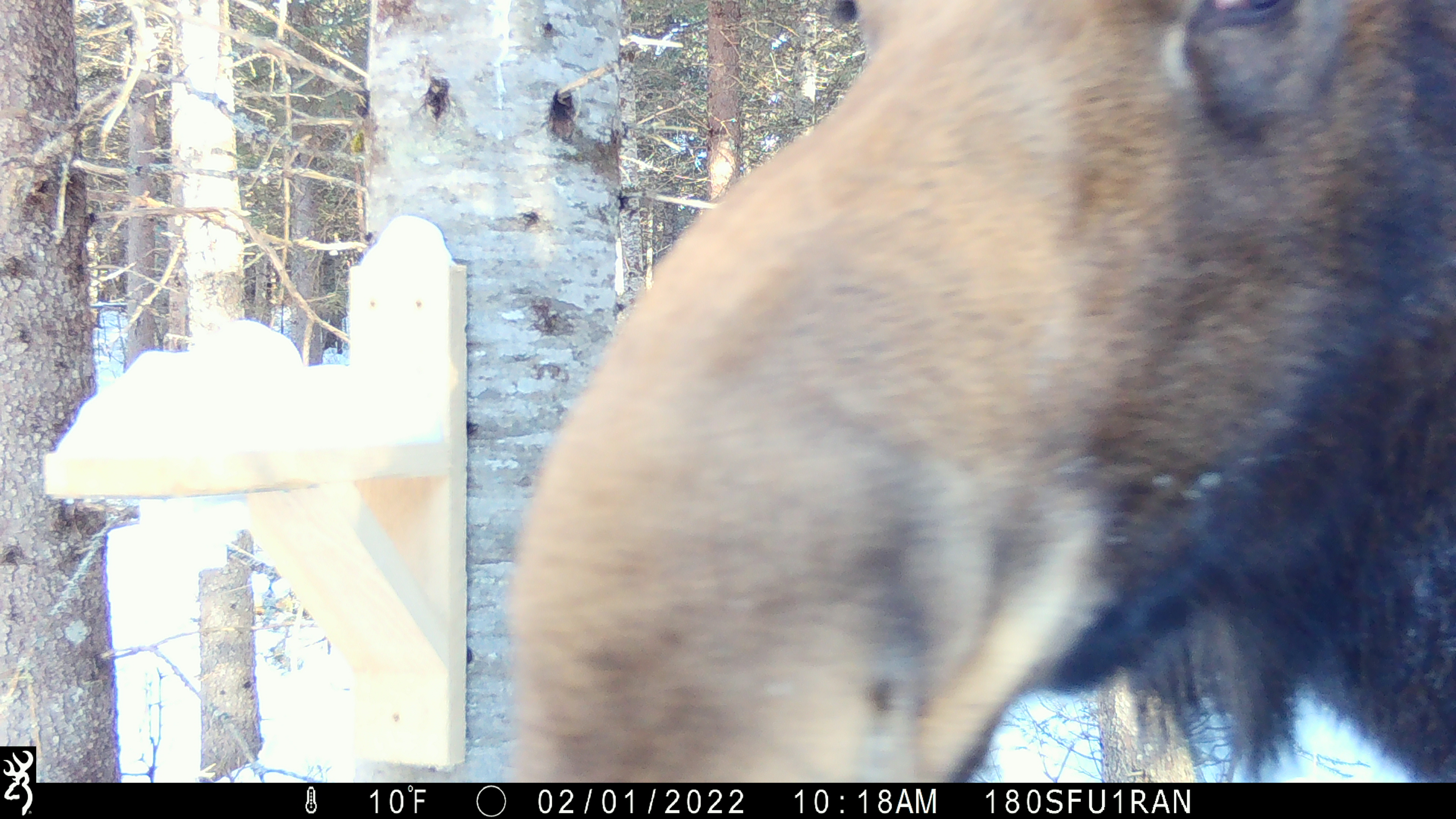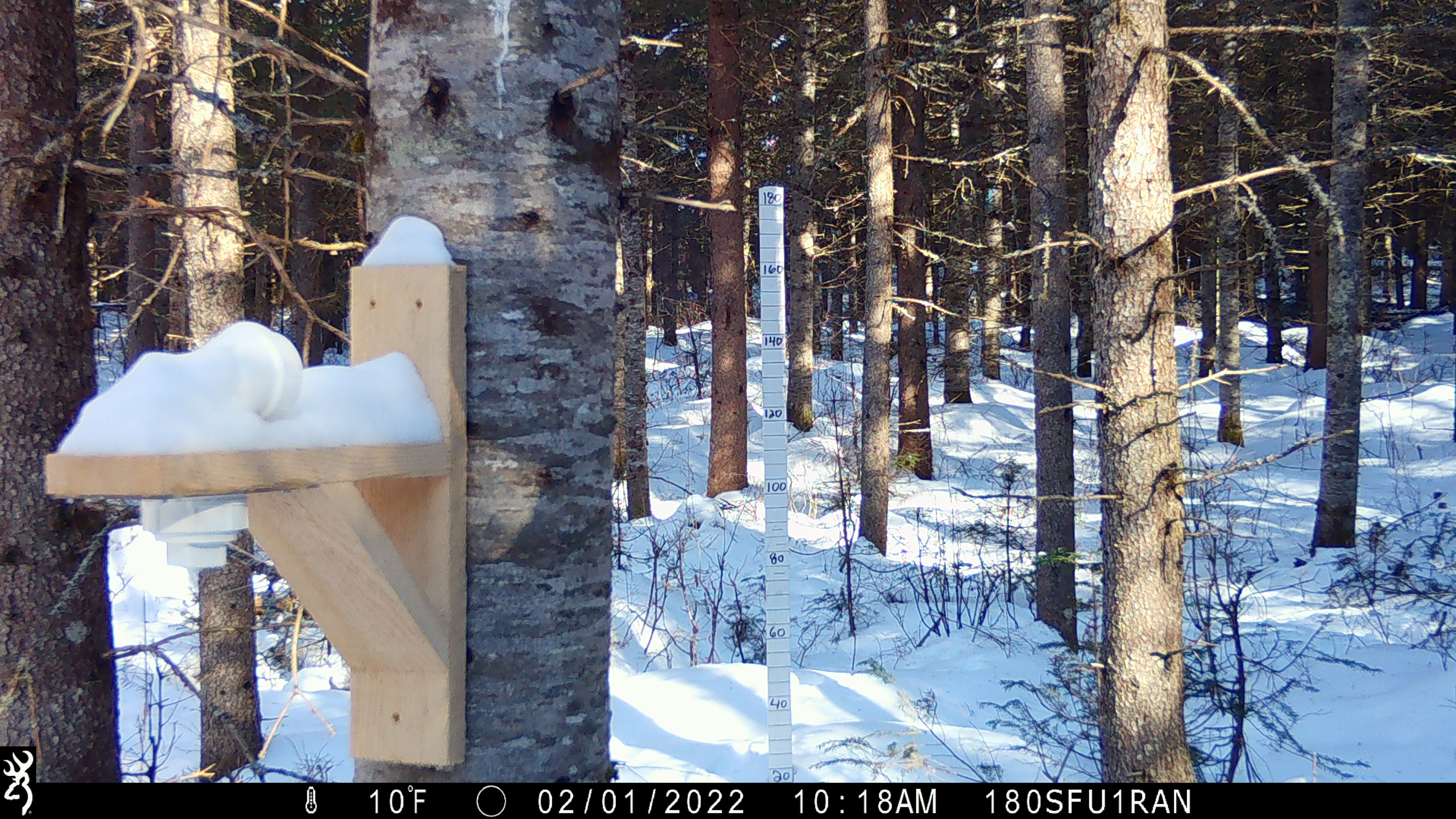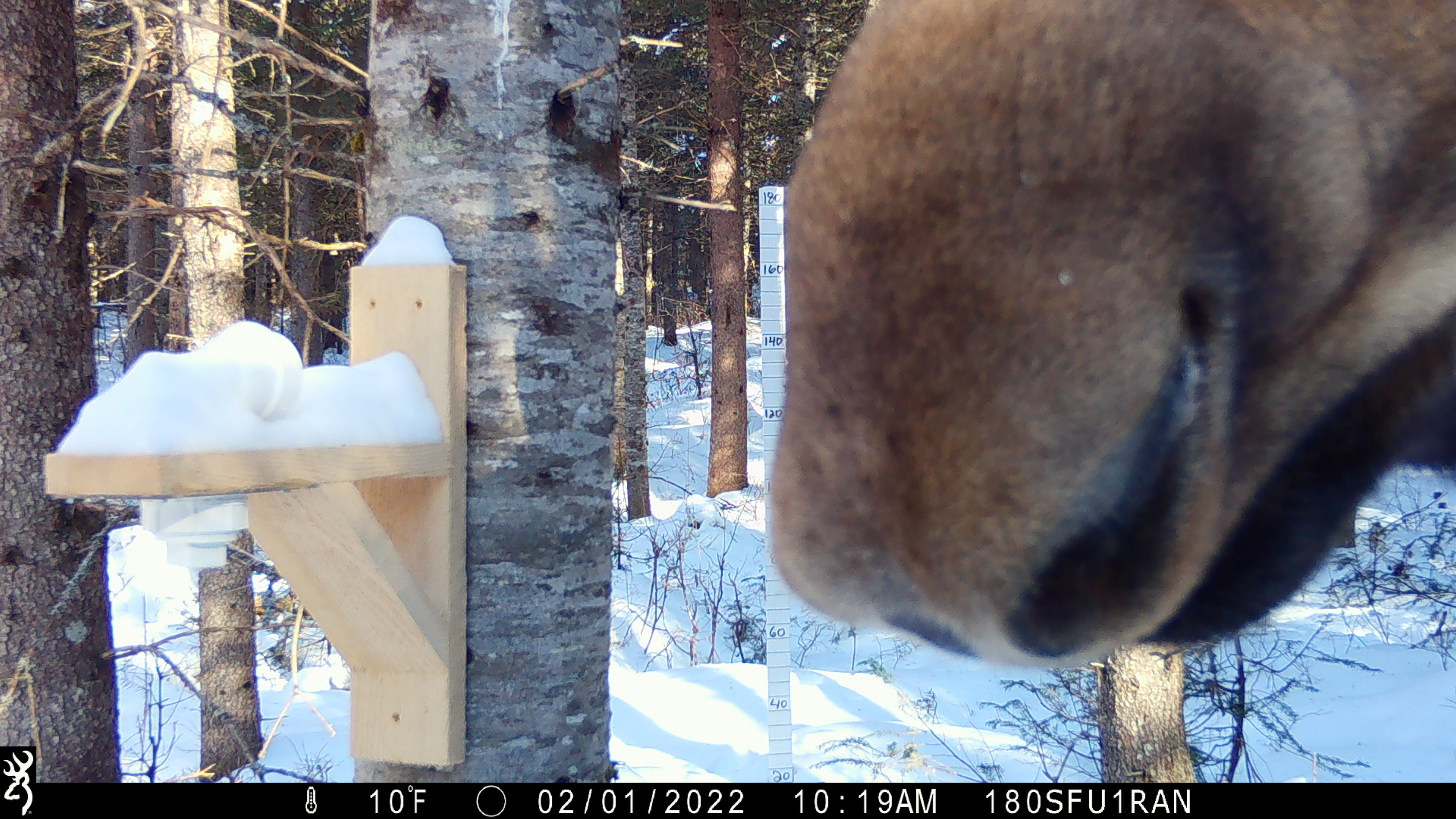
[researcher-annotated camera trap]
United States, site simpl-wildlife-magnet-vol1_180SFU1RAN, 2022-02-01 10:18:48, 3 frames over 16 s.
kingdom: Animalia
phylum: Chordata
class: Mammalia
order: Artiodactyla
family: Cervidae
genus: Alces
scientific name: Alces alces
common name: moose